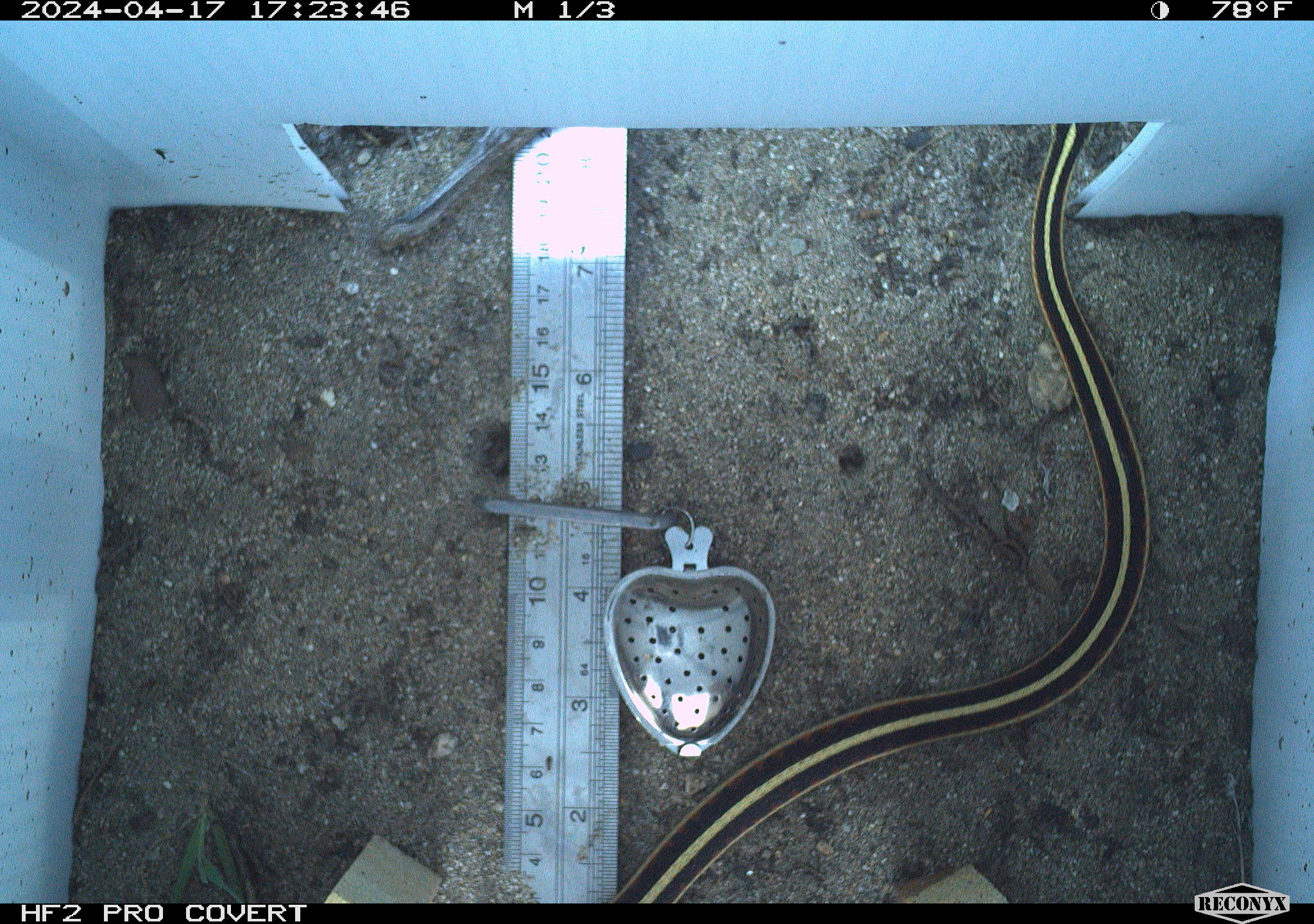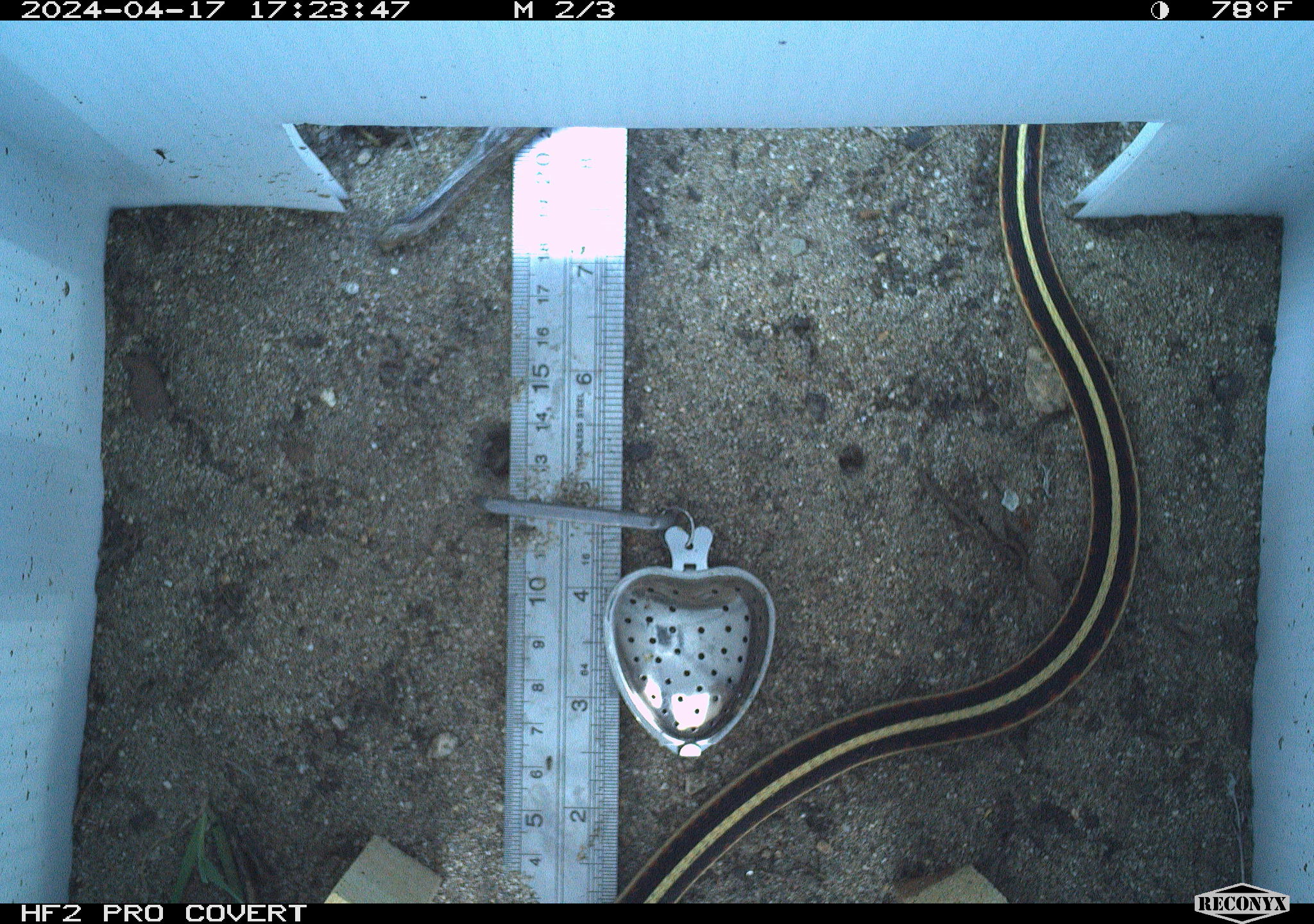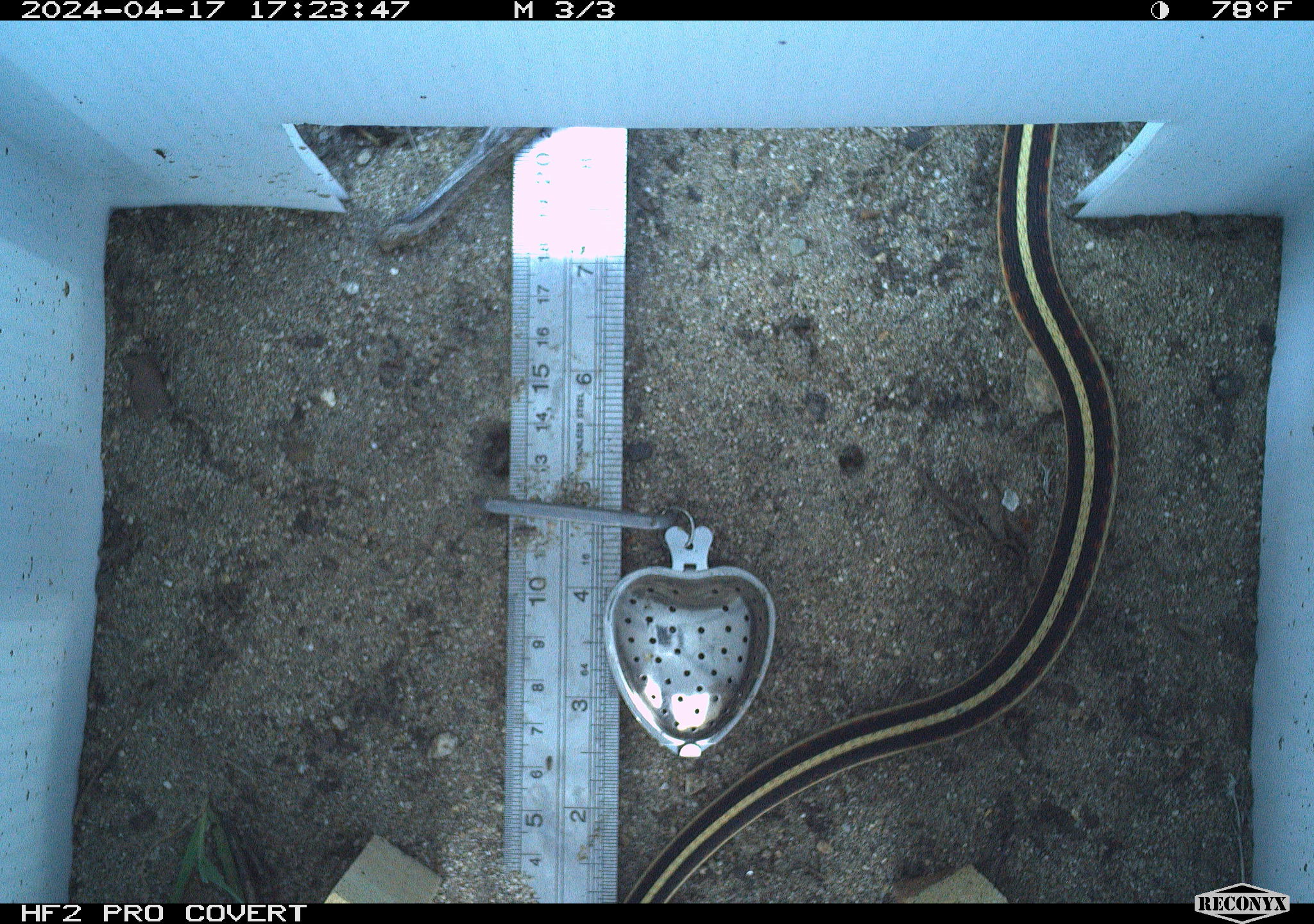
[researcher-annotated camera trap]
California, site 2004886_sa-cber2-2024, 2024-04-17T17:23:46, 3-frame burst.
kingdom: Animalia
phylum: Chordata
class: Reptilia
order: Squamata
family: Colubridae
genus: Thamnophis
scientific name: Thamnophis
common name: american gartersnakes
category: thamnophis species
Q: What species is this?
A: Thamnophis species (american gartersnakes) (Thamnophis).